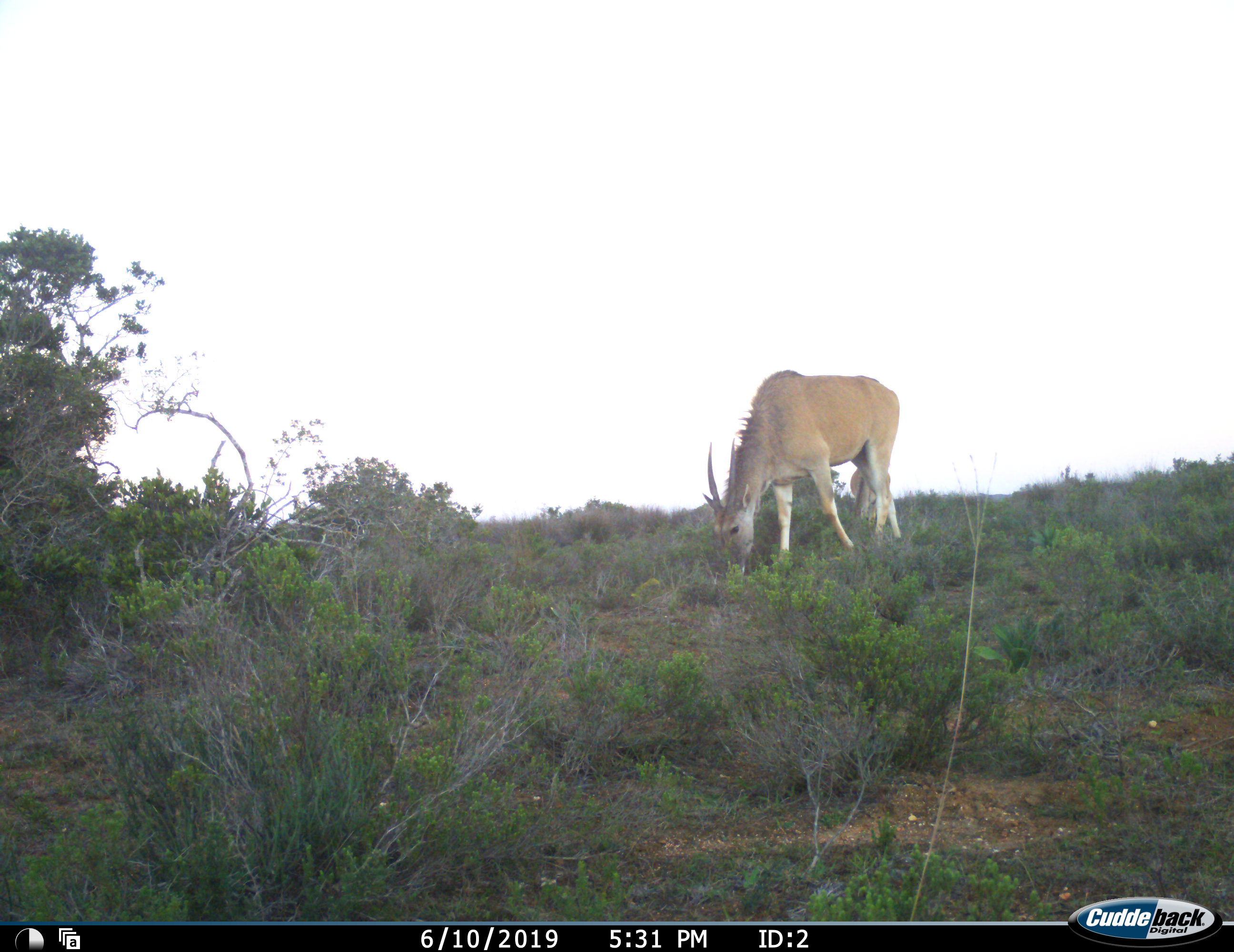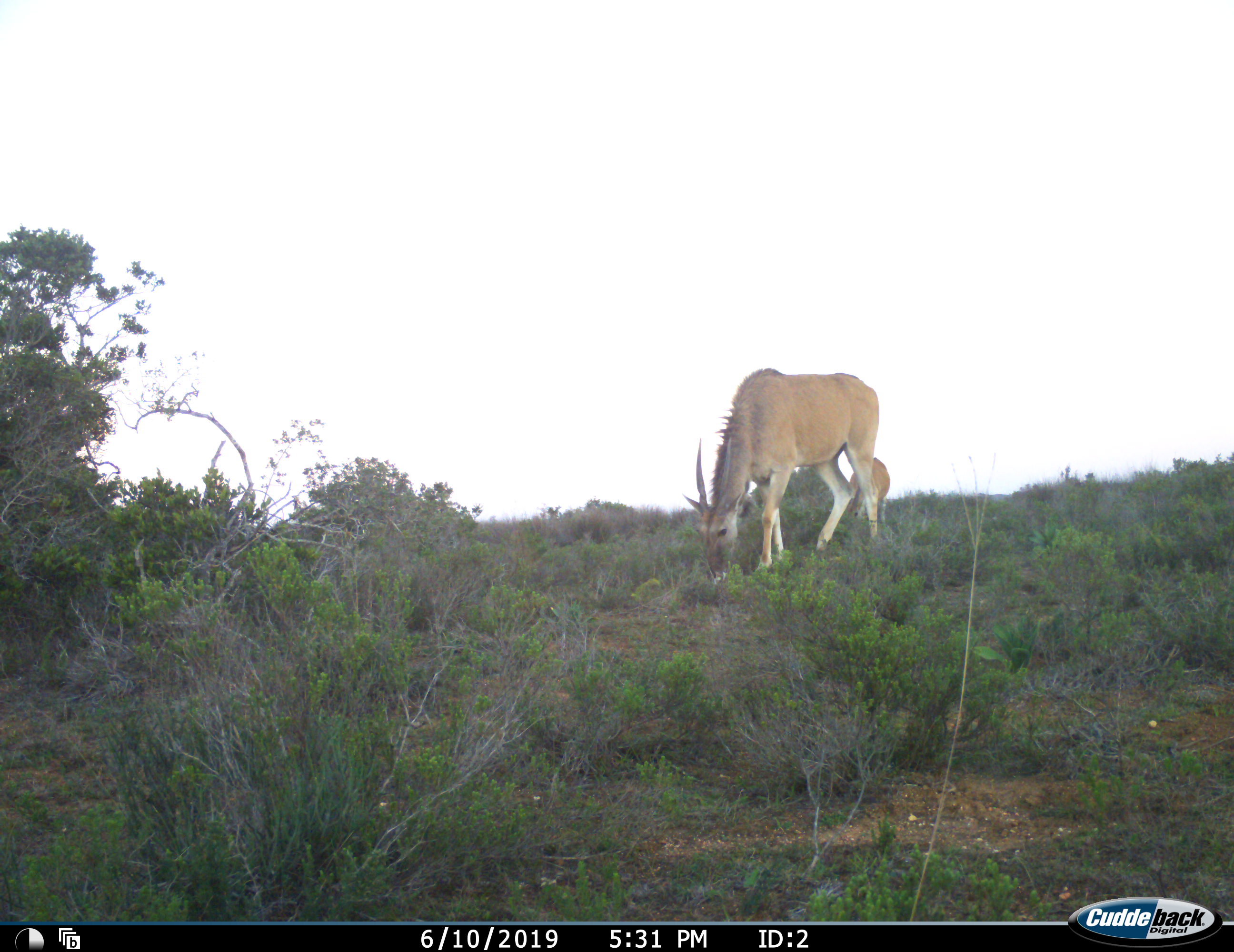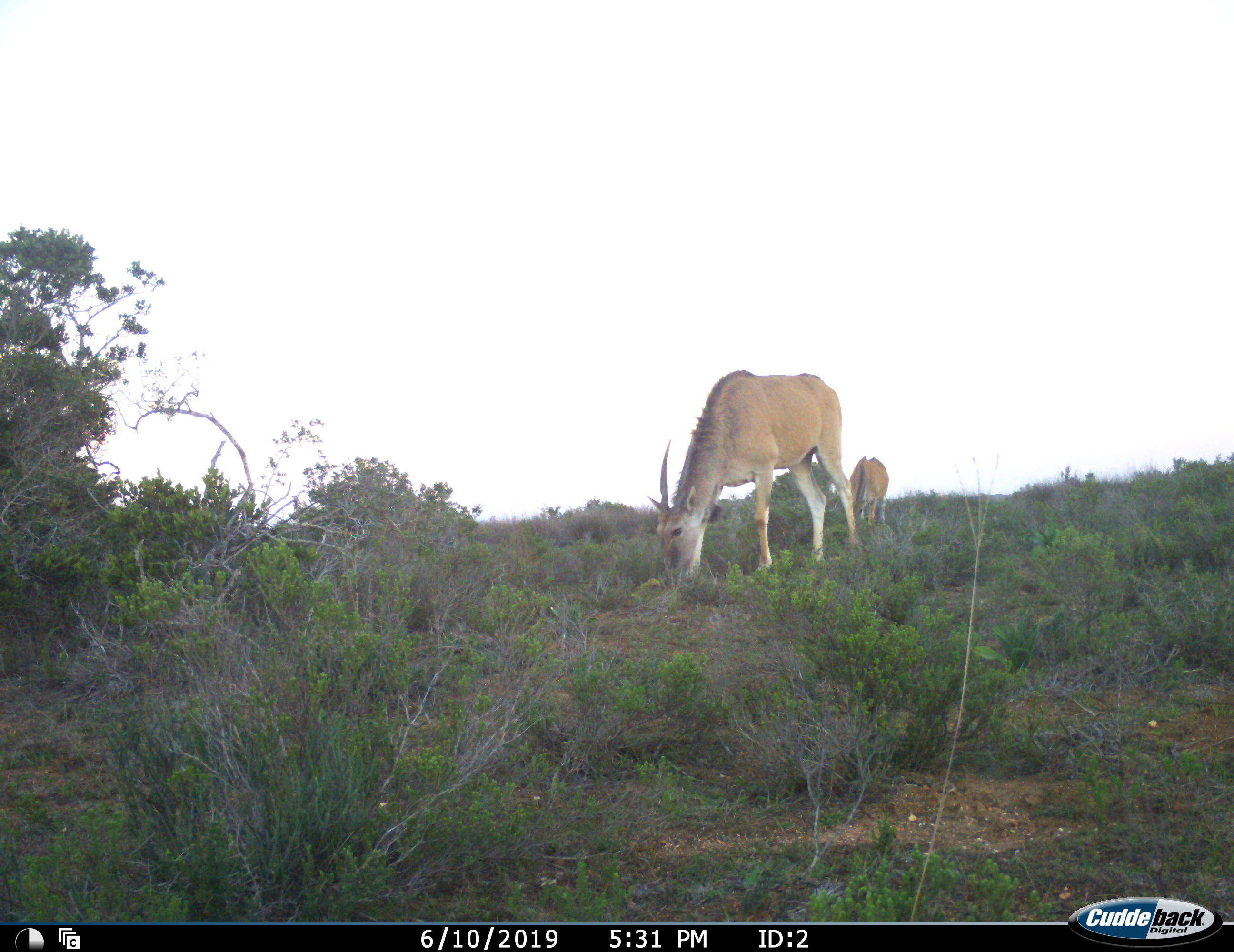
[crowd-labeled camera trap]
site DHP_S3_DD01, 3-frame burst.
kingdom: Animalia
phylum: Chordata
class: Mammalia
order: Artiodactyla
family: Bovidae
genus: Tragelaphus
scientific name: Tragelaphus oryx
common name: eland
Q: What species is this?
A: Eland (Tragelaphus oryx).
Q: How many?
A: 2.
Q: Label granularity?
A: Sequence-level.